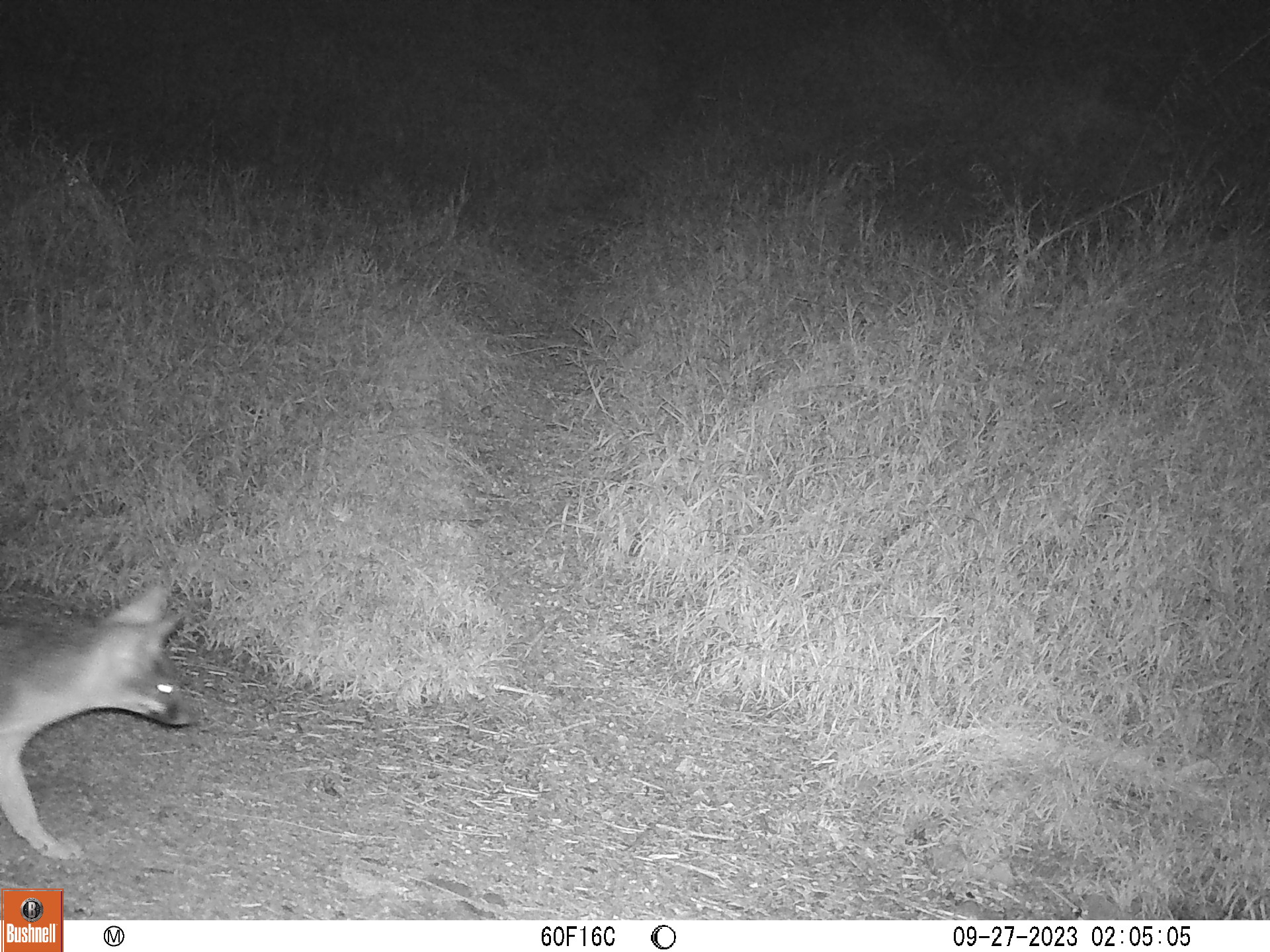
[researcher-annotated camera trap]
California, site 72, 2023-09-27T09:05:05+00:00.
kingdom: Animalia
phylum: Chordata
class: Mammalia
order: Carnivora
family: Canidae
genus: Urocyon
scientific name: Urocyon cinereoargenteus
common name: gray fox